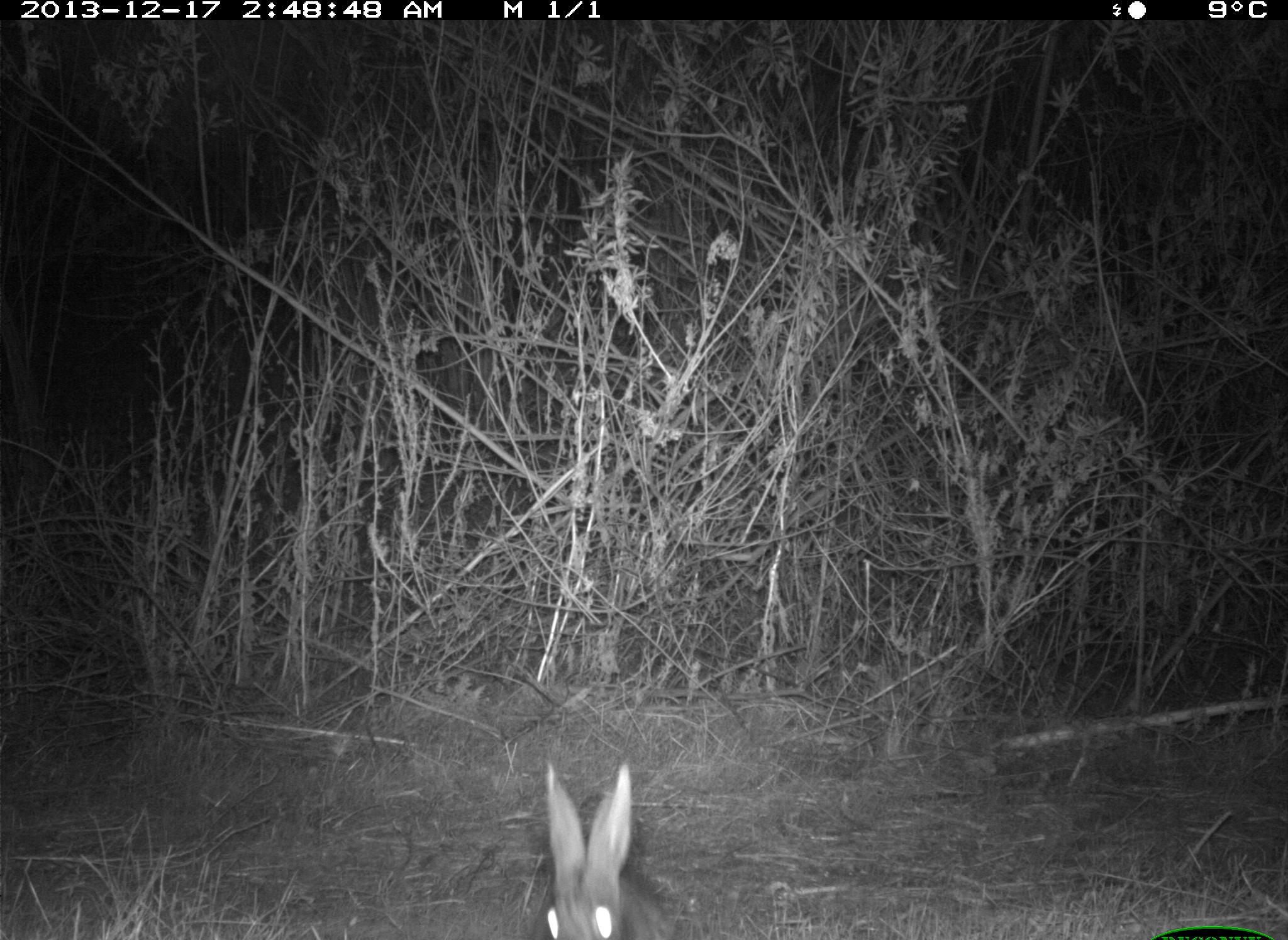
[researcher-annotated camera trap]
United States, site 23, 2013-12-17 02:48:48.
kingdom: Animalia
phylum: Chordata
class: Mammalia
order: Lagomorpha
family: Leporidae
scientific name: Leporidae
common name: rabbits and hares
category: rabbit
Rabbit (rabbits and hares) (Leporidae).